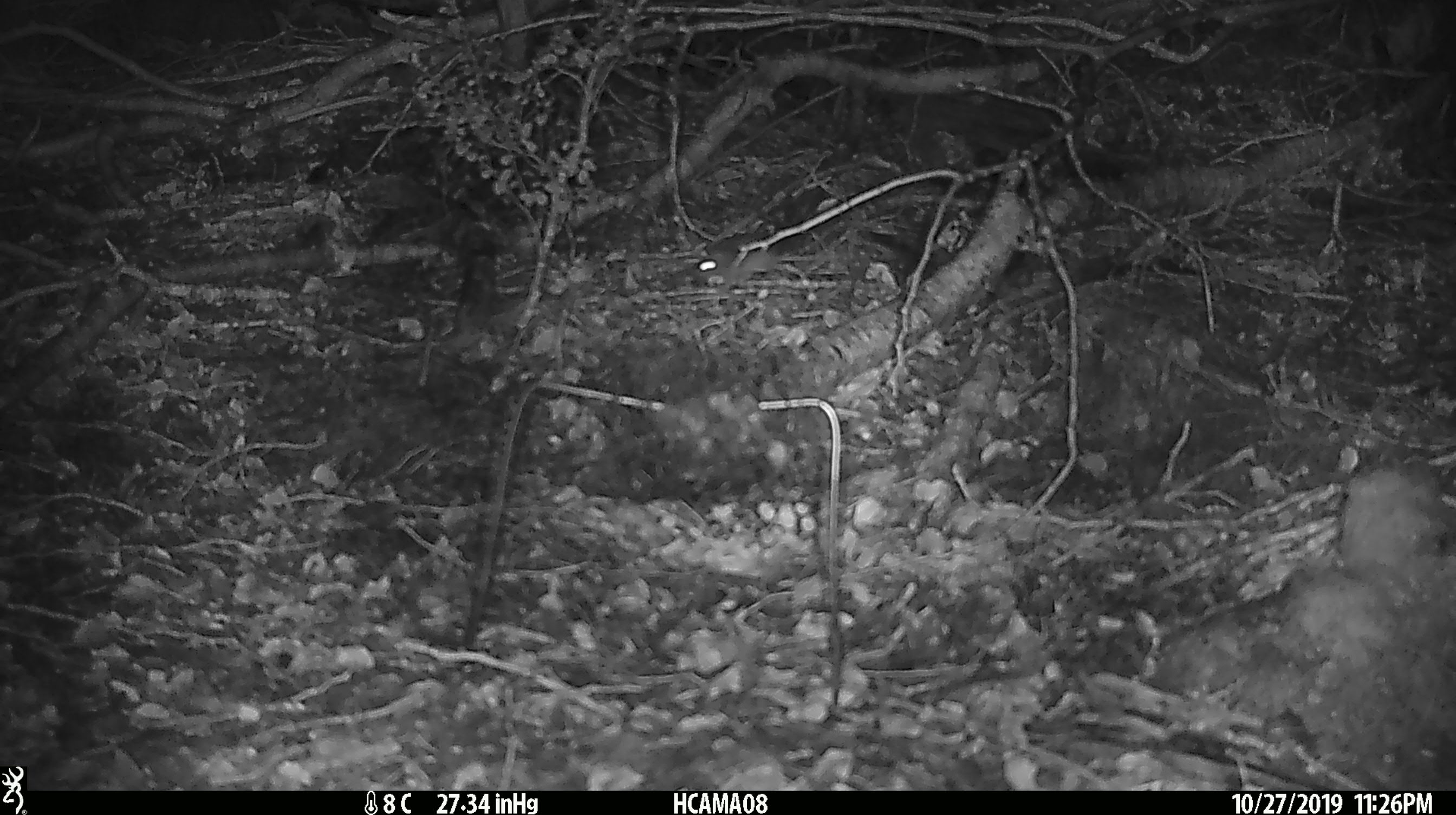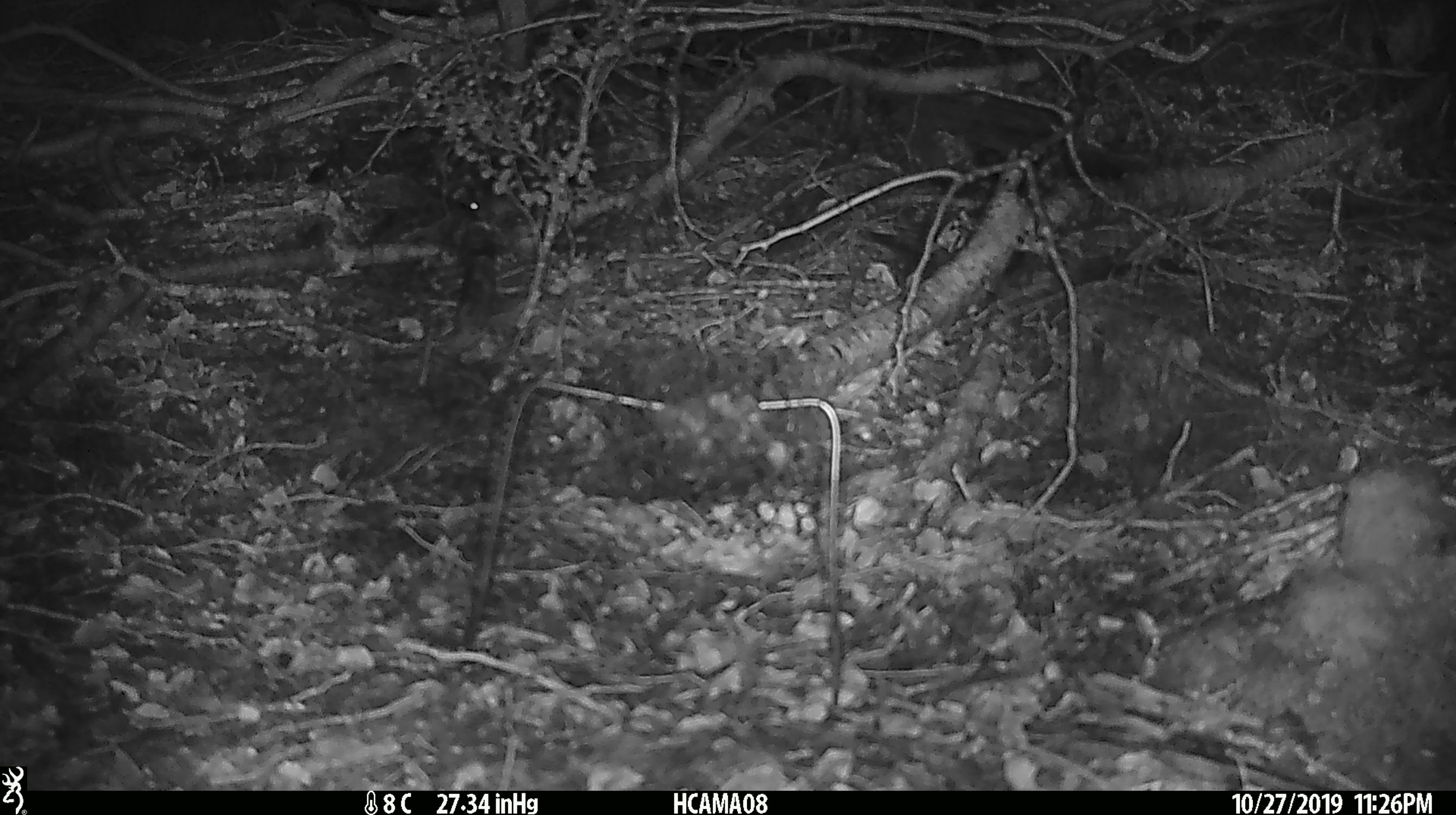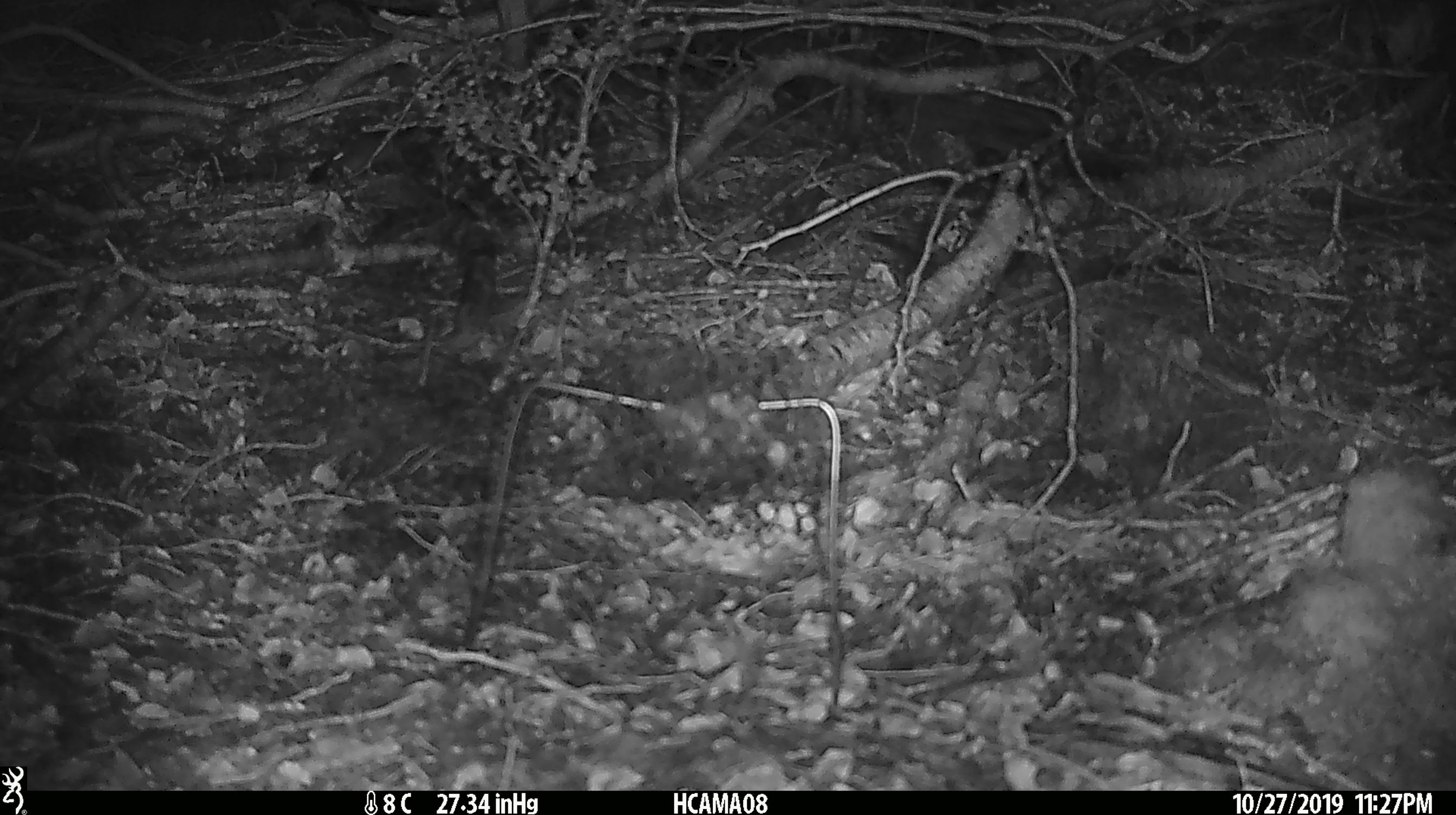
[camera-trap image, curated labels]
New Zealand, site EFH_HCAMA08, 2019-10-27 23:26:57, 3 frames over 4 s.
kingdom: Animalia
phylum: Chordata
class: Mammalia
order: Rodentia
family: Muridae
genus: Mus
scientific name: Mus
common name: mouse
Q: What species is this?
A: Mouse (Mus).